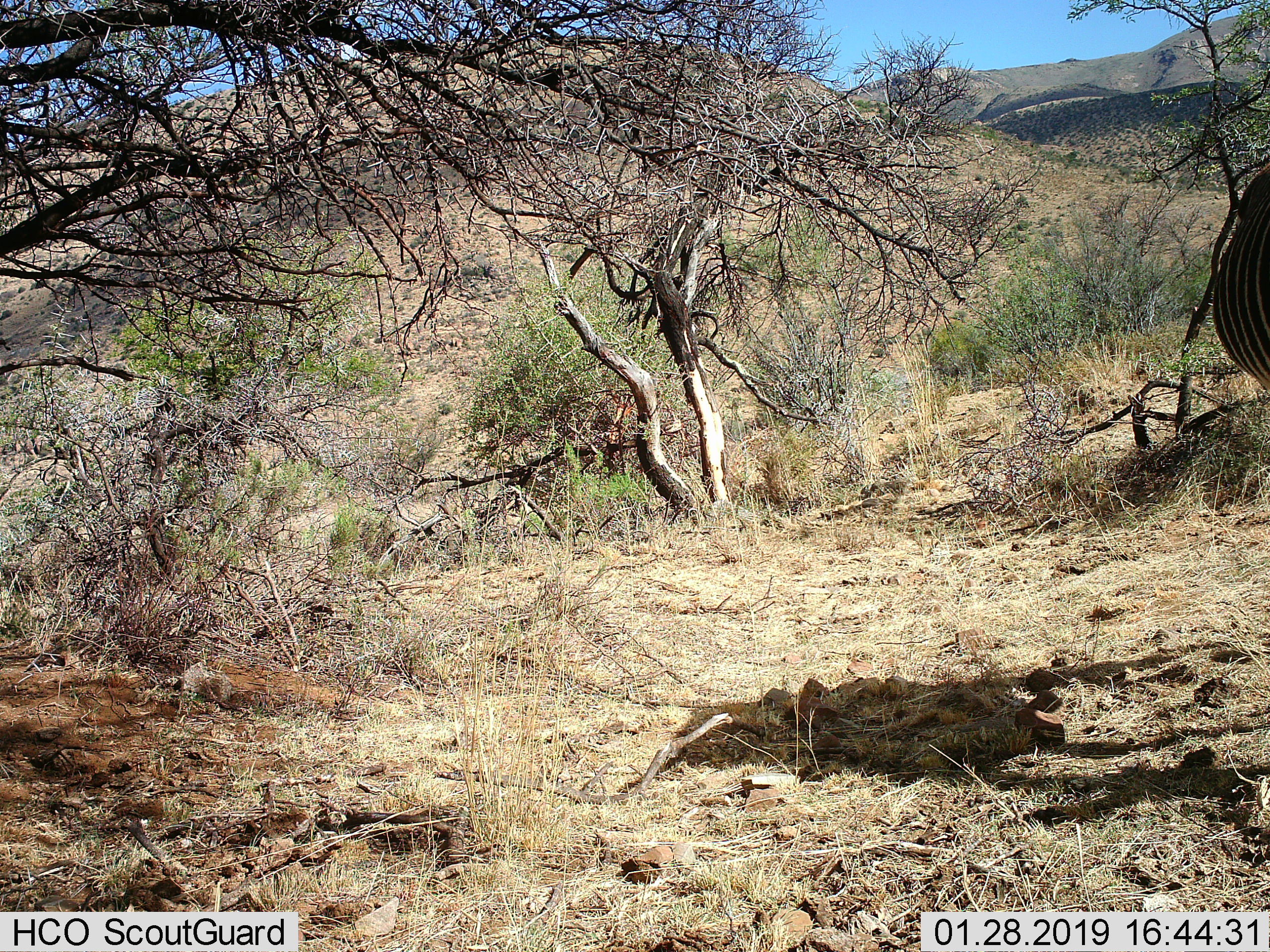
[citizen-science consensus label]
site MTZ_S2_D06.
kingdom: Animalia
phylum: Chordata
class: Mammalia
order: Perissodactyla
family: Equidae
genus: Equus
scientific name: Equus zebra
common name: mountain zebra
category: zebramountain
Zebramountain (mountain zebra) (Equus zebra), count 1. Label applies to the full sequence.